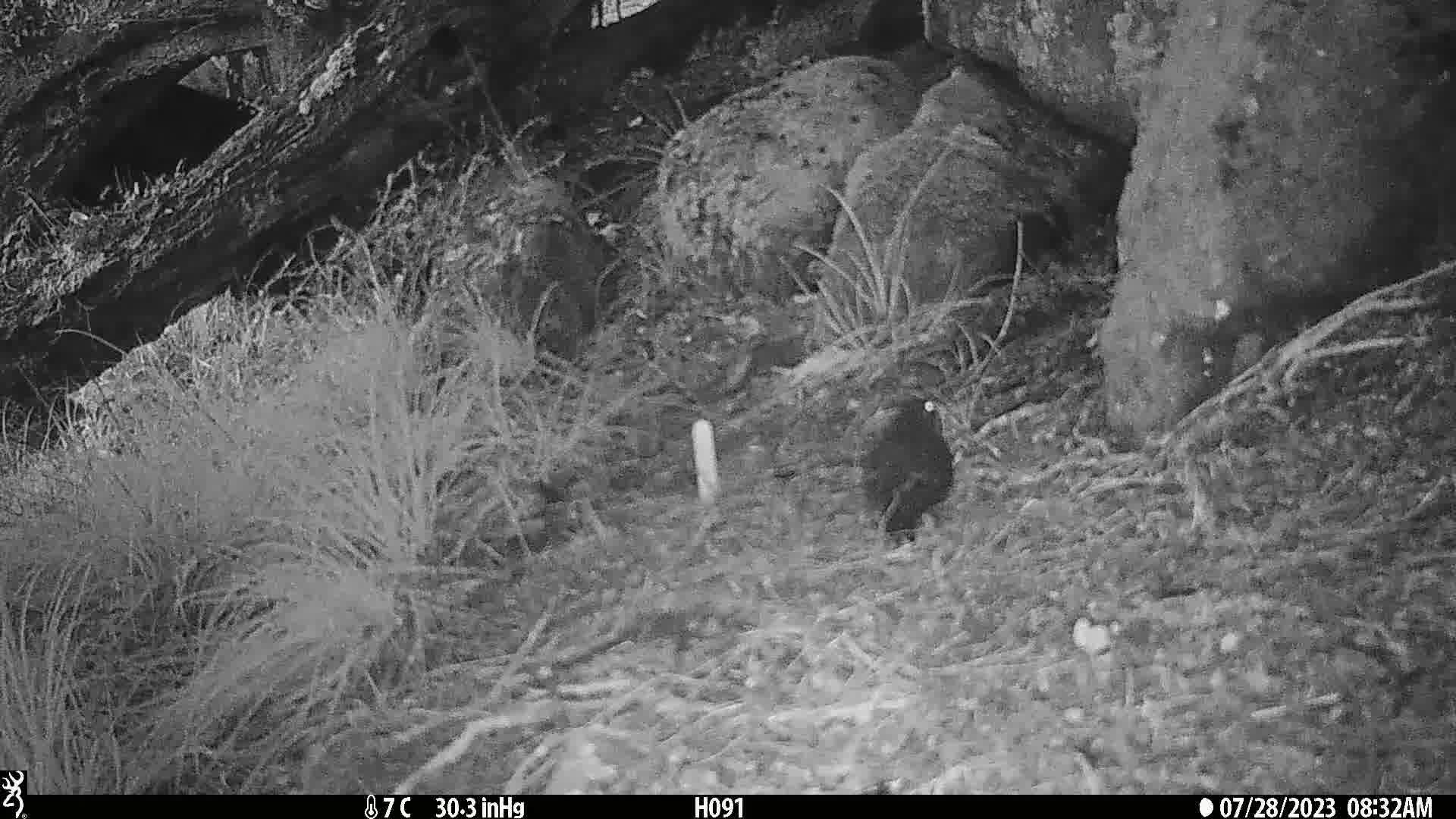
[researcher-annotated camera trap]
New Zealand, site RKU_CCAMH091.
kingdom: Animalia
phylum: Chordata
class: Aves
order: Passeriformes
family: Turdidae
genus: Turdus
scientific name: Turdus merula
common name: eurasian blackbird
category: blackbird